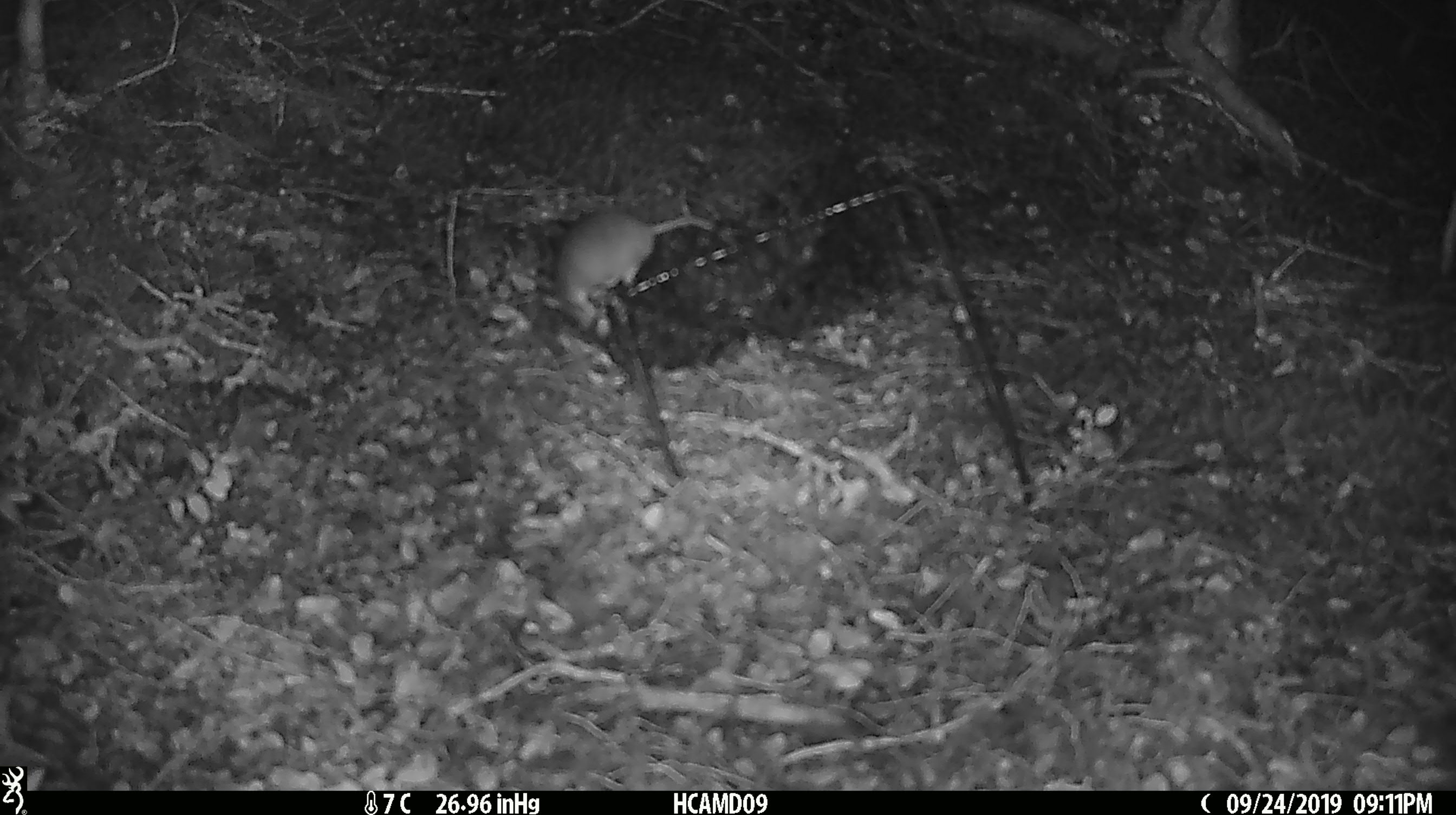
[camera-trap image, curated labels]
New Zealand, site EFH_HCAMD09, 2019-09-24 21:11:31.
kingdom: Animalia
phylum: Chordata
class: Mammalia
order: Rodentia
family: Muridae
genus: Mus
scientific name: Mus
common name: mouse